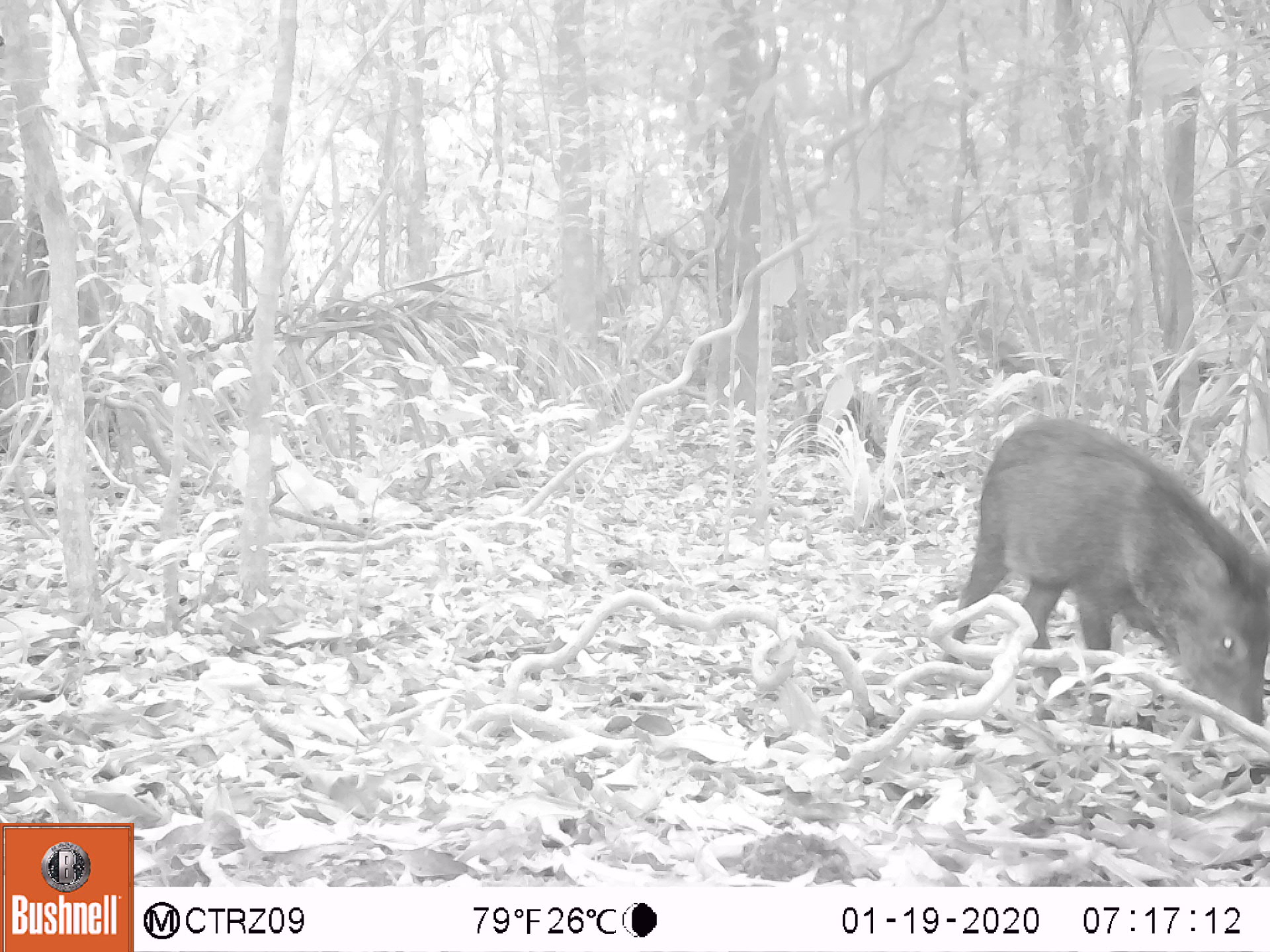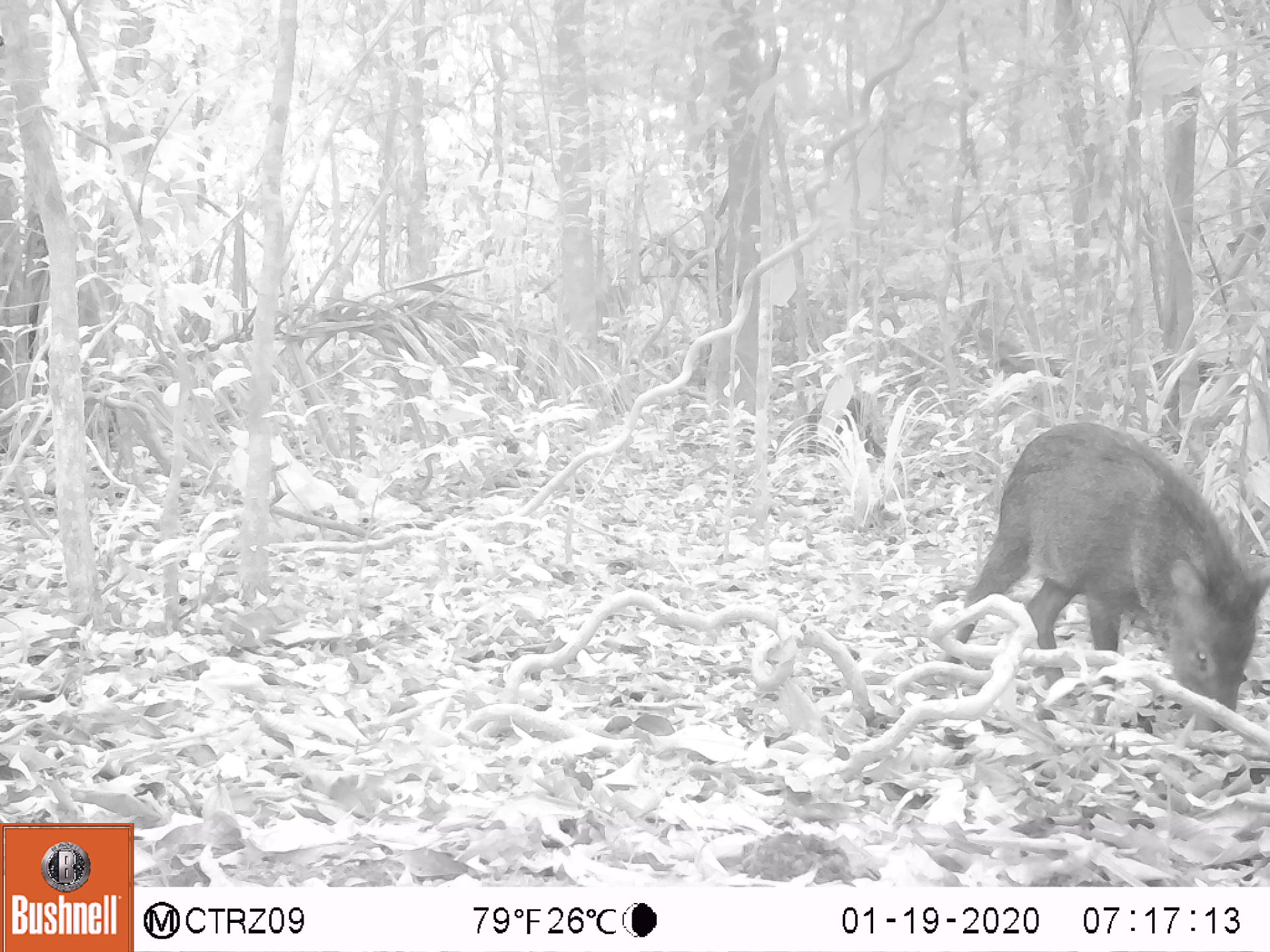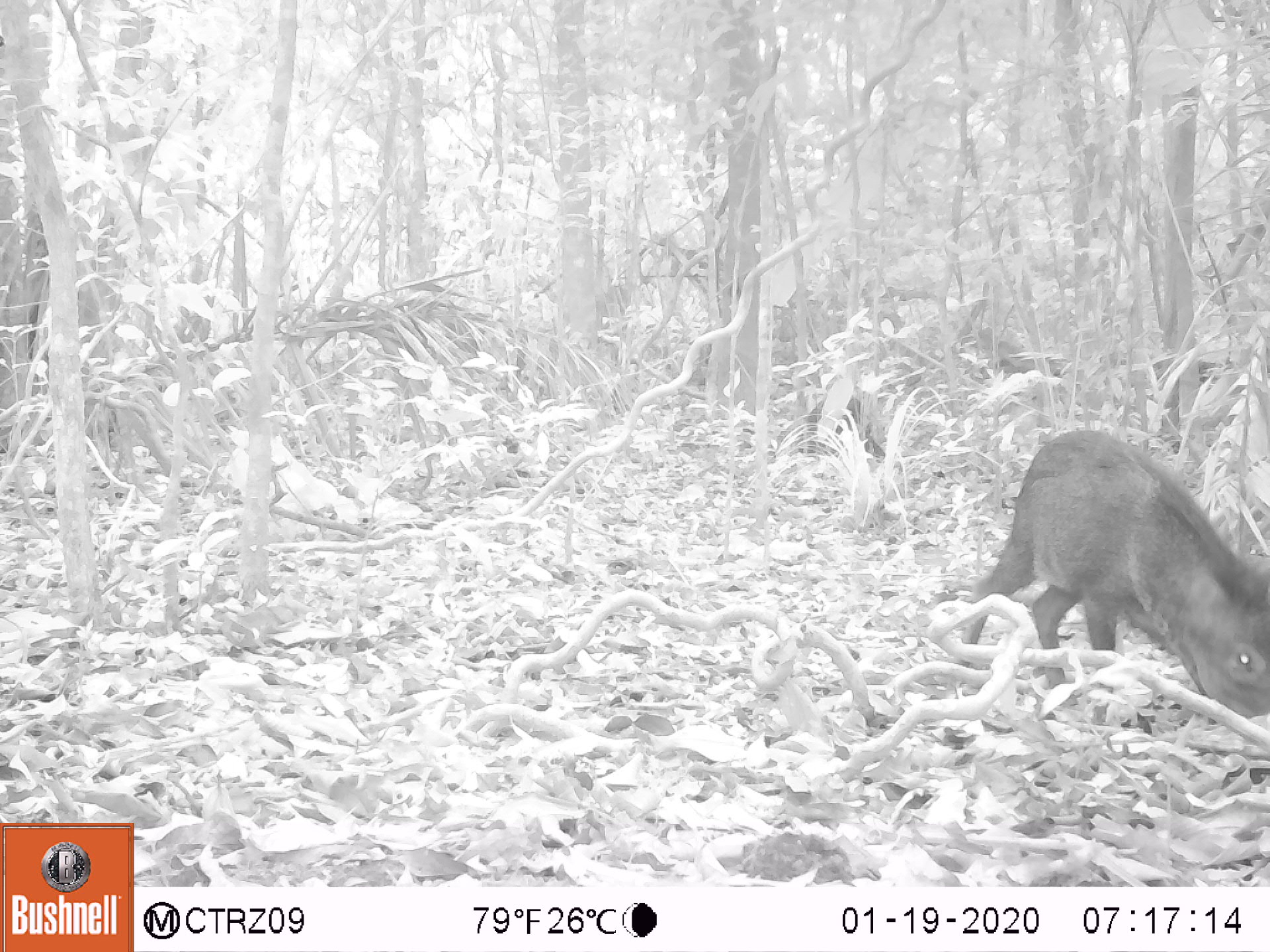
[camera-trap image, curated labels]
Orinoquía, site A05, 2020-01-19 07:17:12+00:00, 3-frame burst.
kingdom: Animalia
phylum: Chordata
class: Mammalia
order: Artiodactyla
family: Tayassuidae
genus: Pecari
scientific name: Pecari tajacu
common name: collared peccary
Collared peccary (Pecari tajacu).